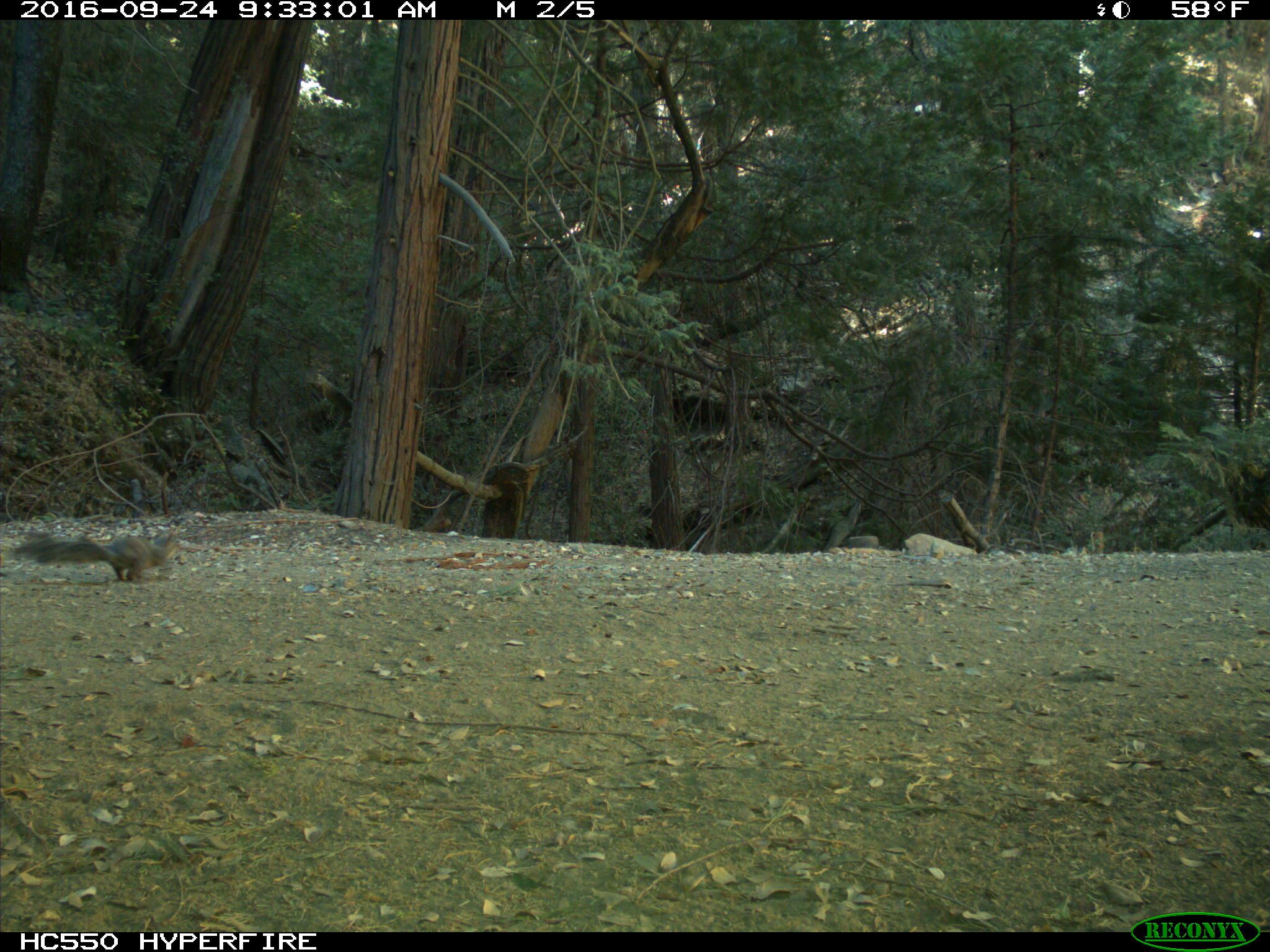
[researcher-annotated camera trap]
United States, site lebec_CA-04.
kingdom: Animalia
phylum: Chordata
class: Mammalia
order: Rodentia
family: Sciuridae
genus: Sciurus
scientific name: Sciurus carolinensis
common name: eastern gray squirrel